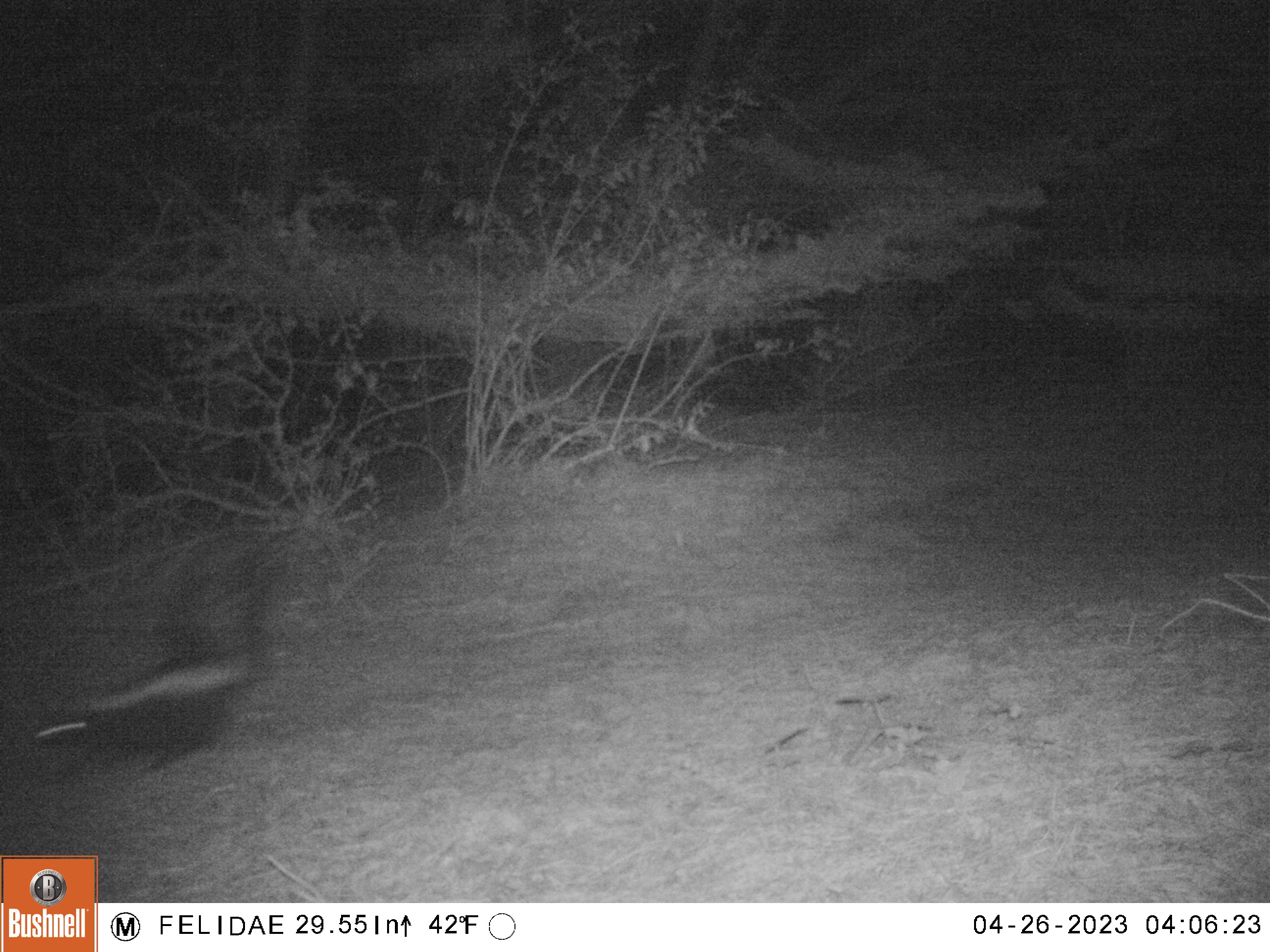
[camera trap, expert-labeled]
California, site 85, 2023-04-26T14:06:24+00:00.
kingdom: Animalia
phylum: Chordata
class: Mammalia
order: Carnivora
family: Mephitidae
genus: Mephitis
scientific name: Mephitis mephitis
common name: striped skunk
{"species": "striped skunk (Mephitis mephitis)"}